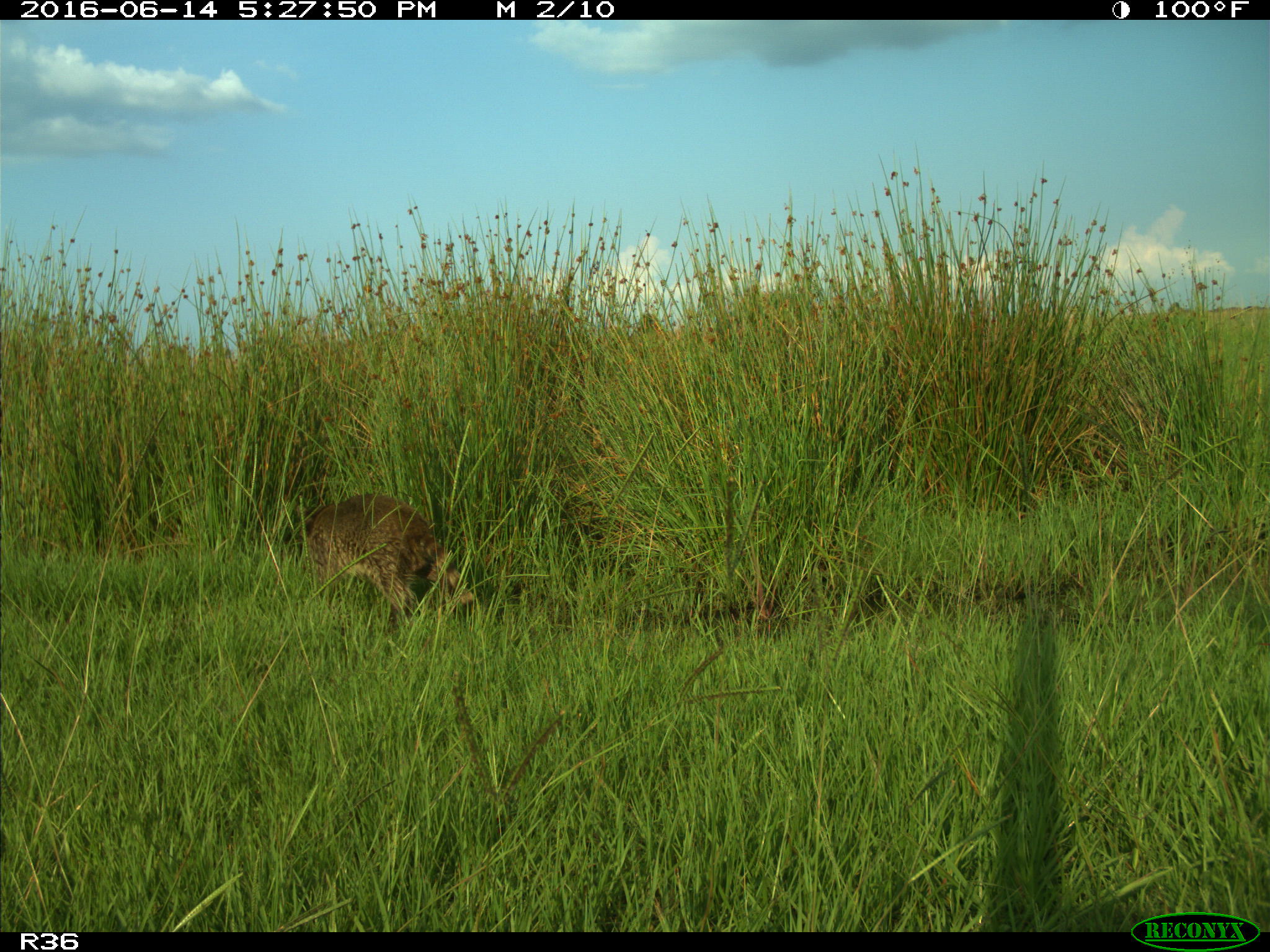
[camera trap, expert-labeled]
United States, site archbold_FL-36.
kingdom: Animalia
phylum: Chordata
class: Mammalia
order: Carnivora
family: Procyonidae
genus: Procyon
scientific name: Procyon lotor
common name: common raccoon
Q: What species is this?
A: Procyon lotor (common raccoon).